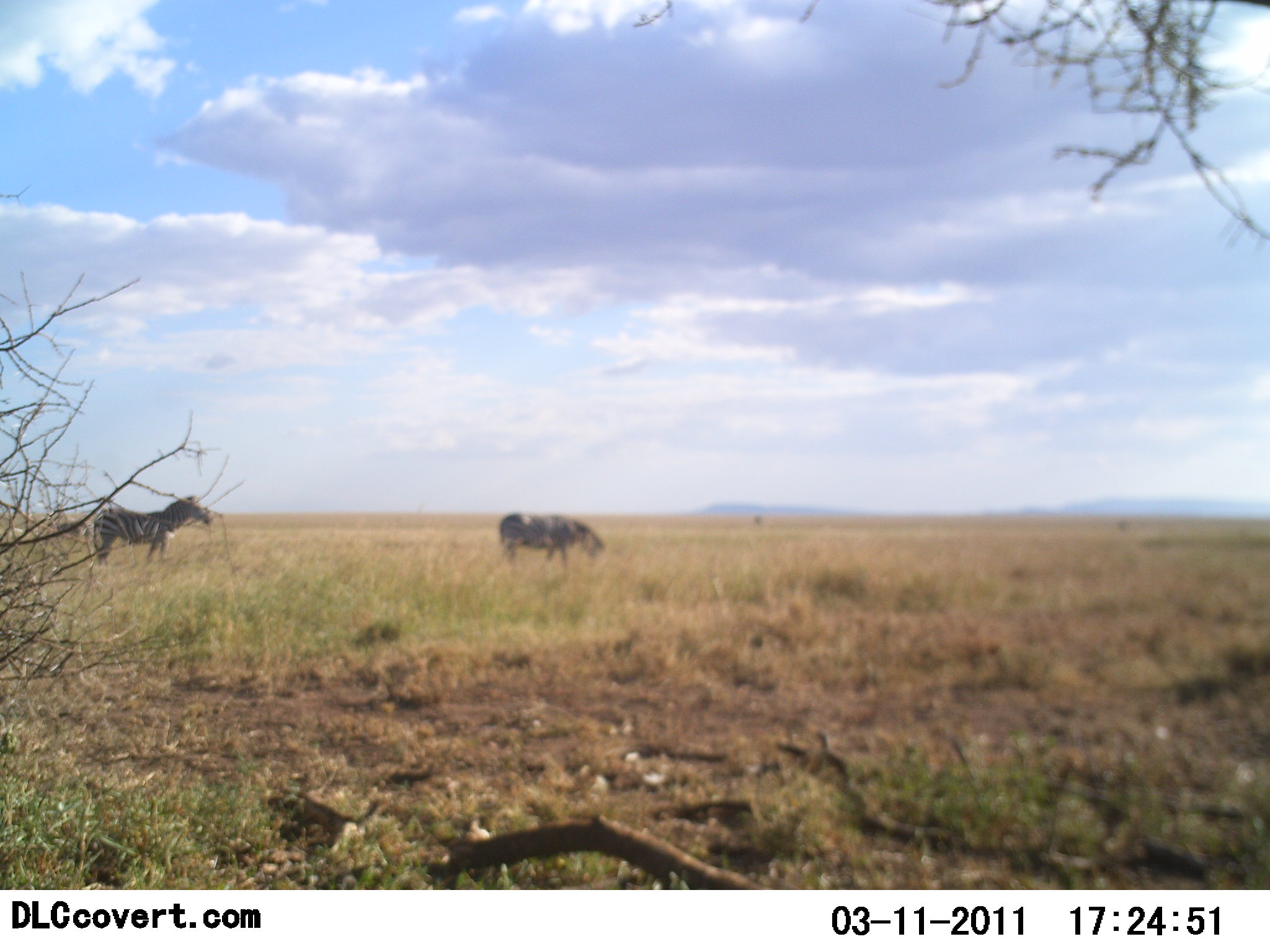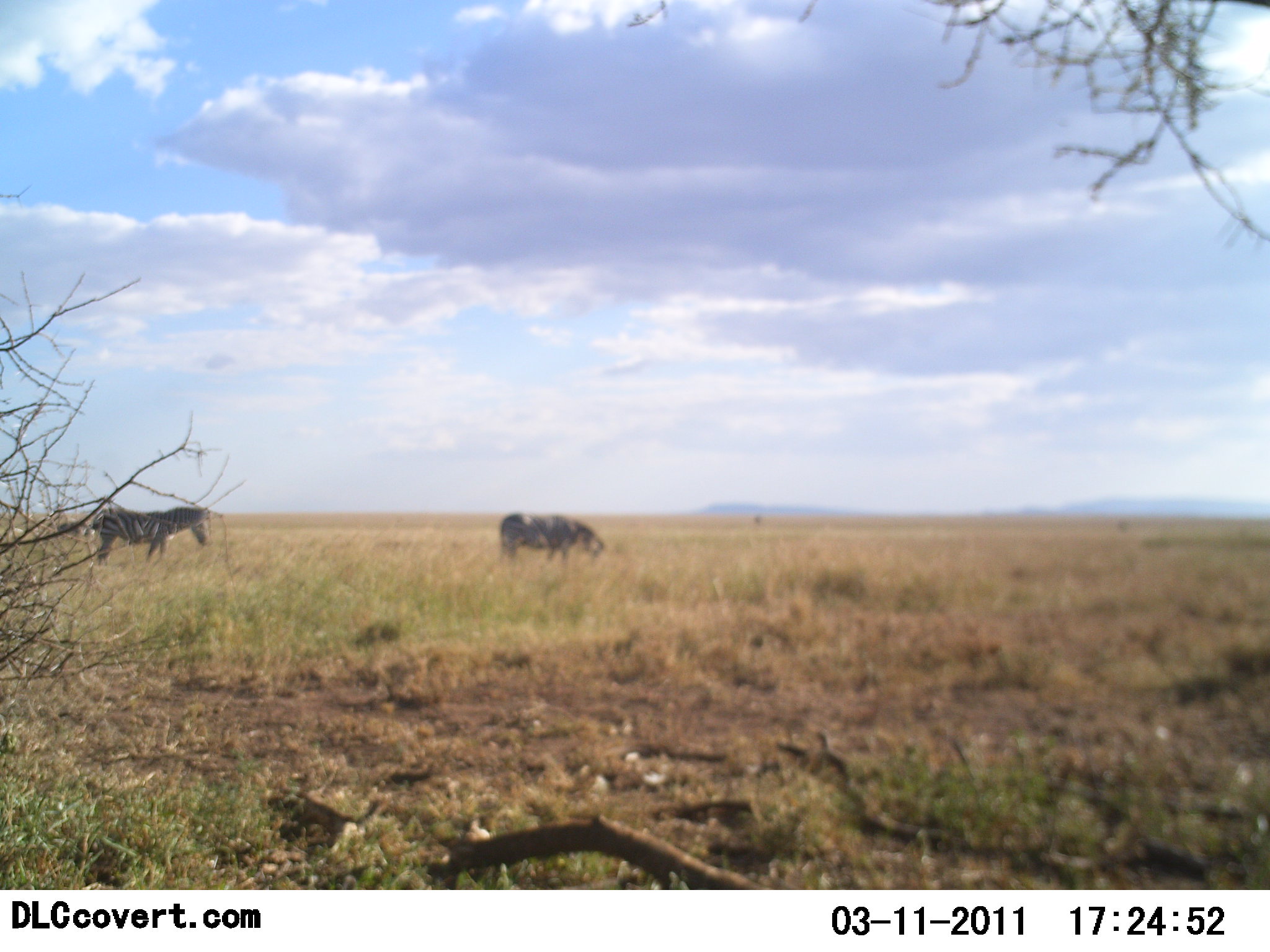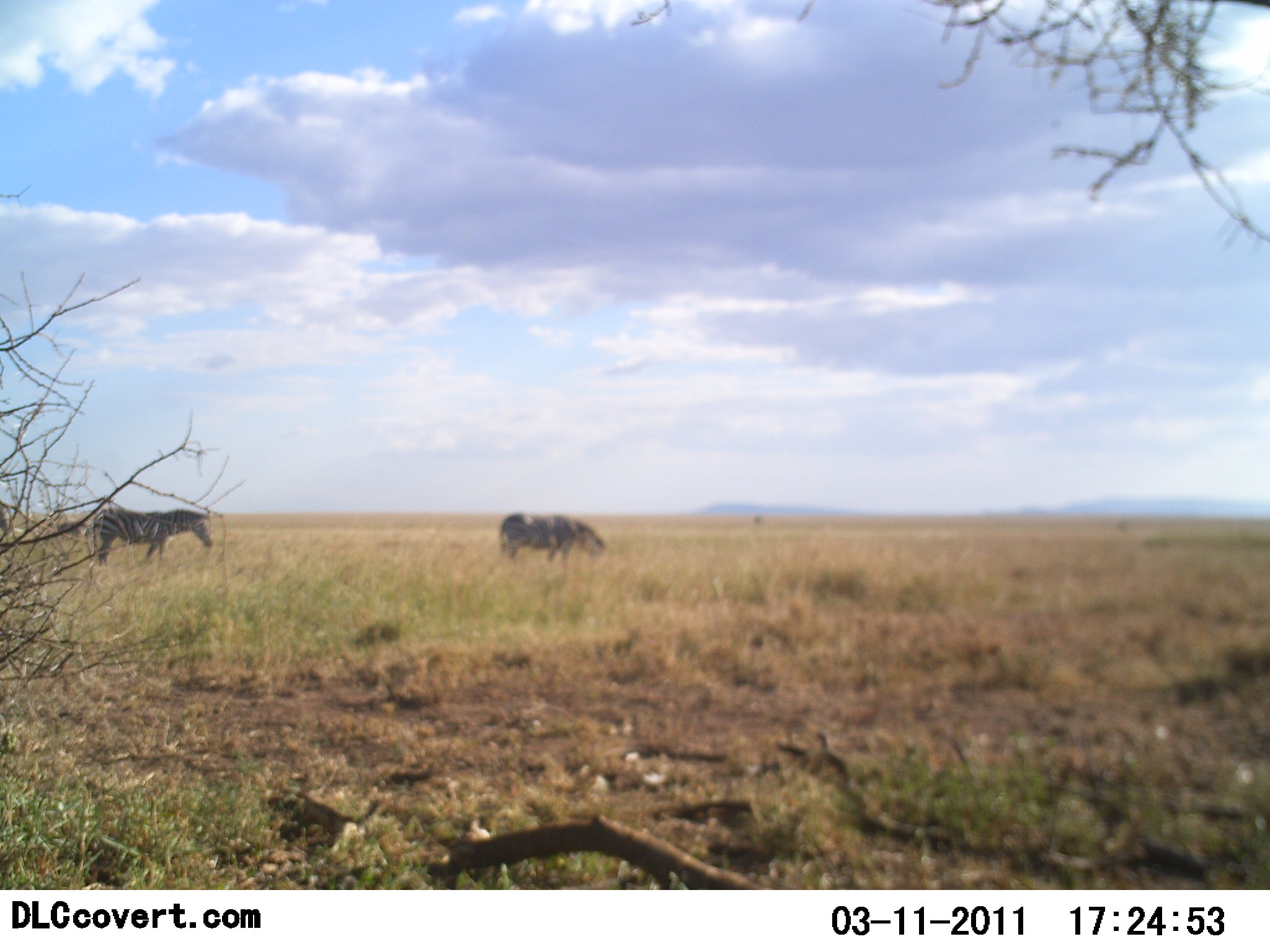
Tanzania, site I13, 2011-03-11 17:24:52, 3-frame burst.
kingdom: Animalia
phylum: Chordata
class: Mammalia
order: Perissodactyla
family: Equidae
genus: Equus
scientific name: Equus quagga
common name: plains zebra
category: zebra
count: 2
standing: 55%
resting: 0%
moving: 9%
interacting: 0%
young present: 0%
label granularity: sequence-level